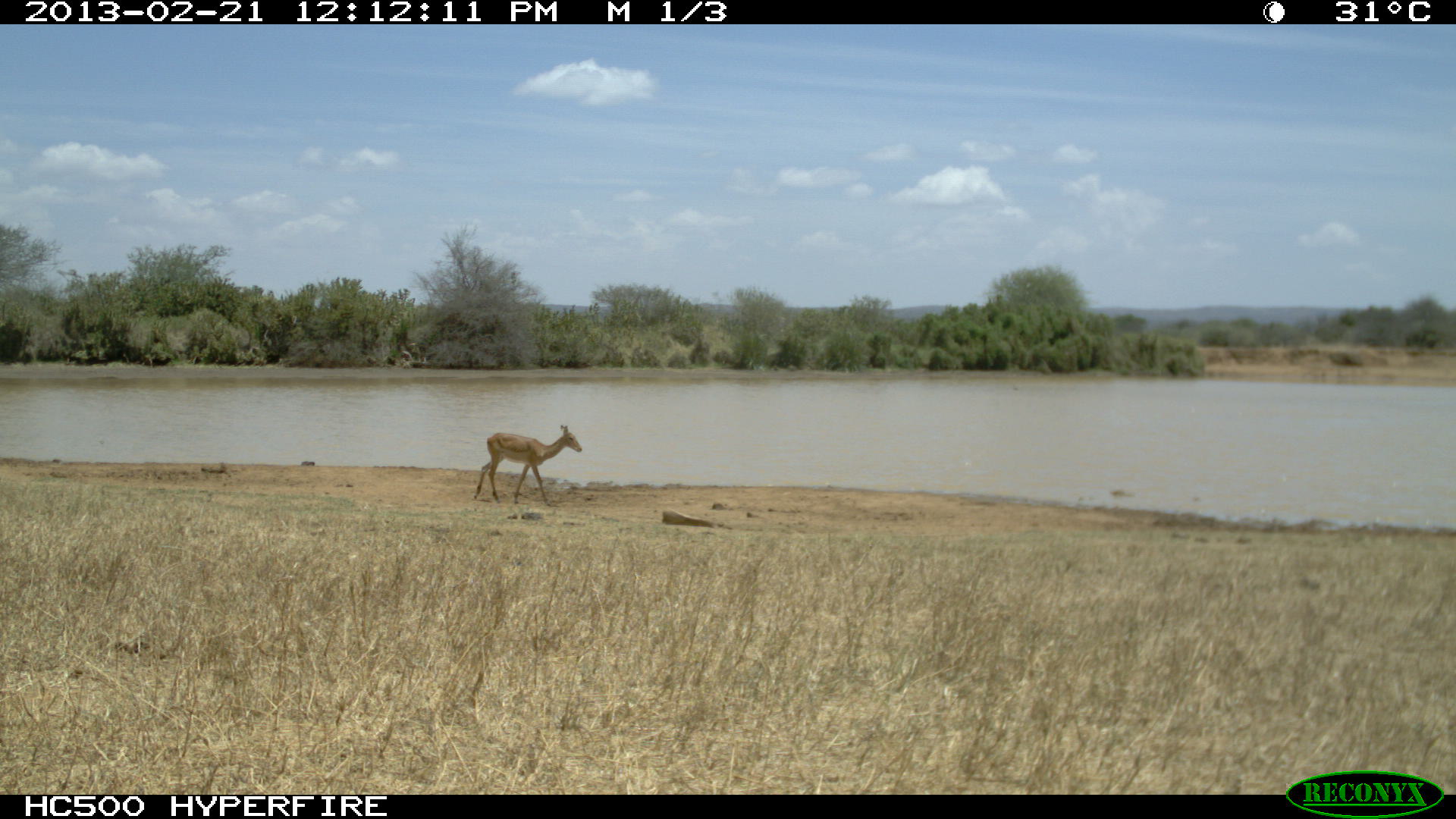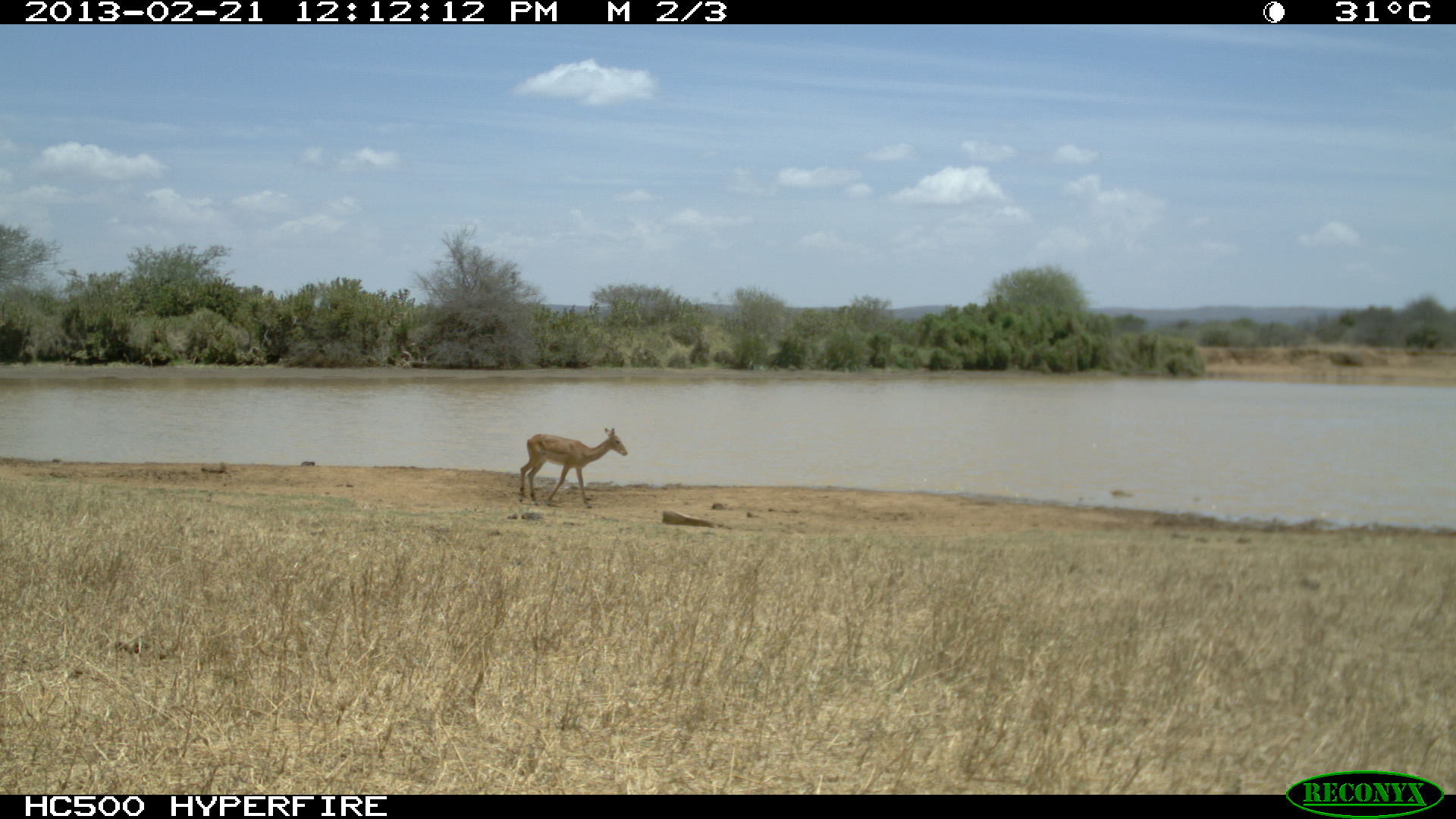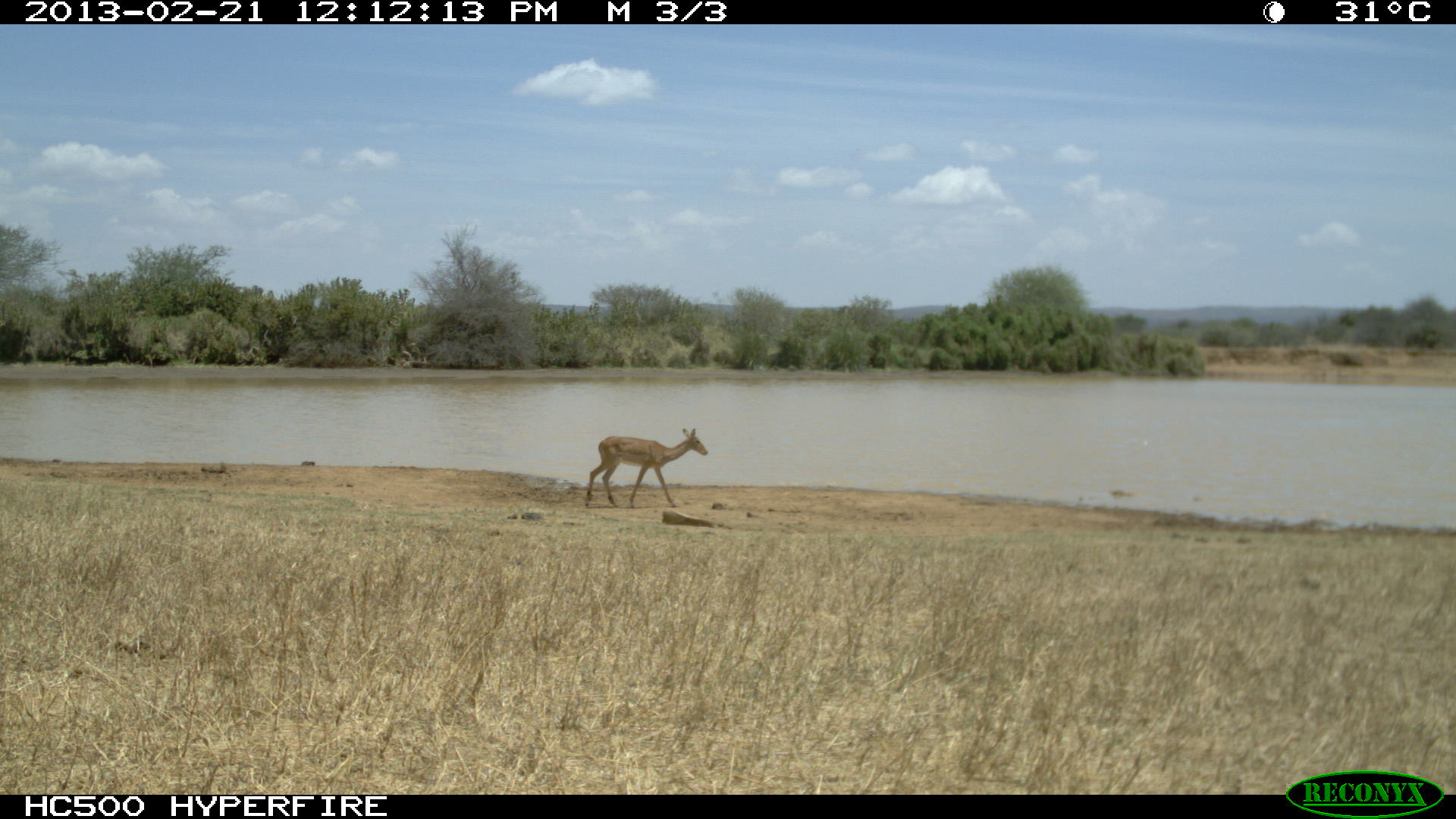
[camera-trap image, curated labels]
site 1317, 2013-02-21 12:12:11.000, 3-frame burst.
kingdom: Animalia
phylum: Chordata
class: Mammalia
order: Artiodactyla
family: Bovidae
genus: Aepyceros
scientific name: Aepyceros melampus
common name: impala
Aepyceros melampus (impala), count 1.